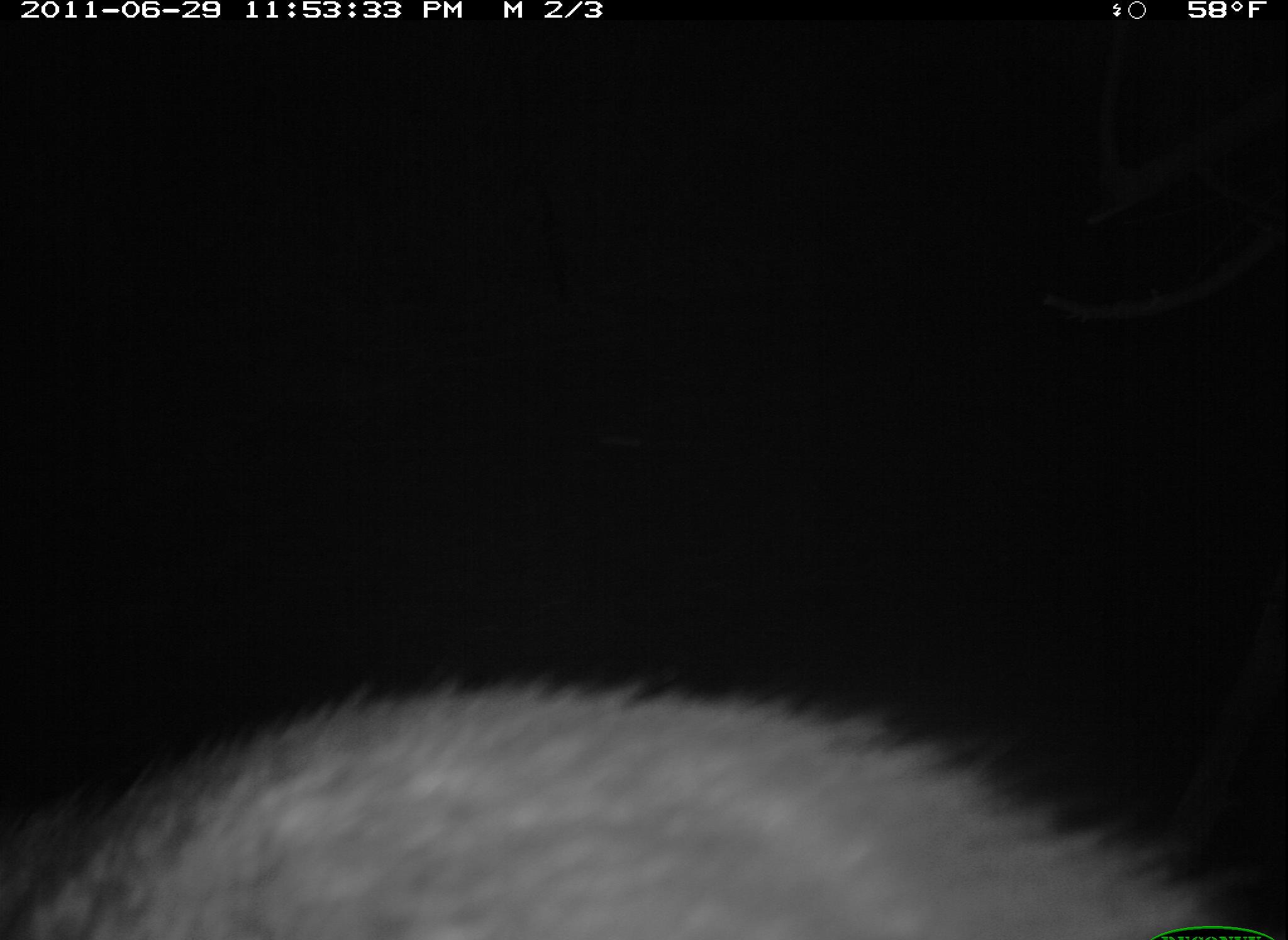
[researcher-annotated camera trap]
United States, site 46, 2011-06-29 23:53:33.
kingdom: Animalia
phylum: Chordata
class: Mammalia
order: Carnivora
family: Procyonidae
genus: Procyon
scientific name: Procyon lotor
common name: raccoon